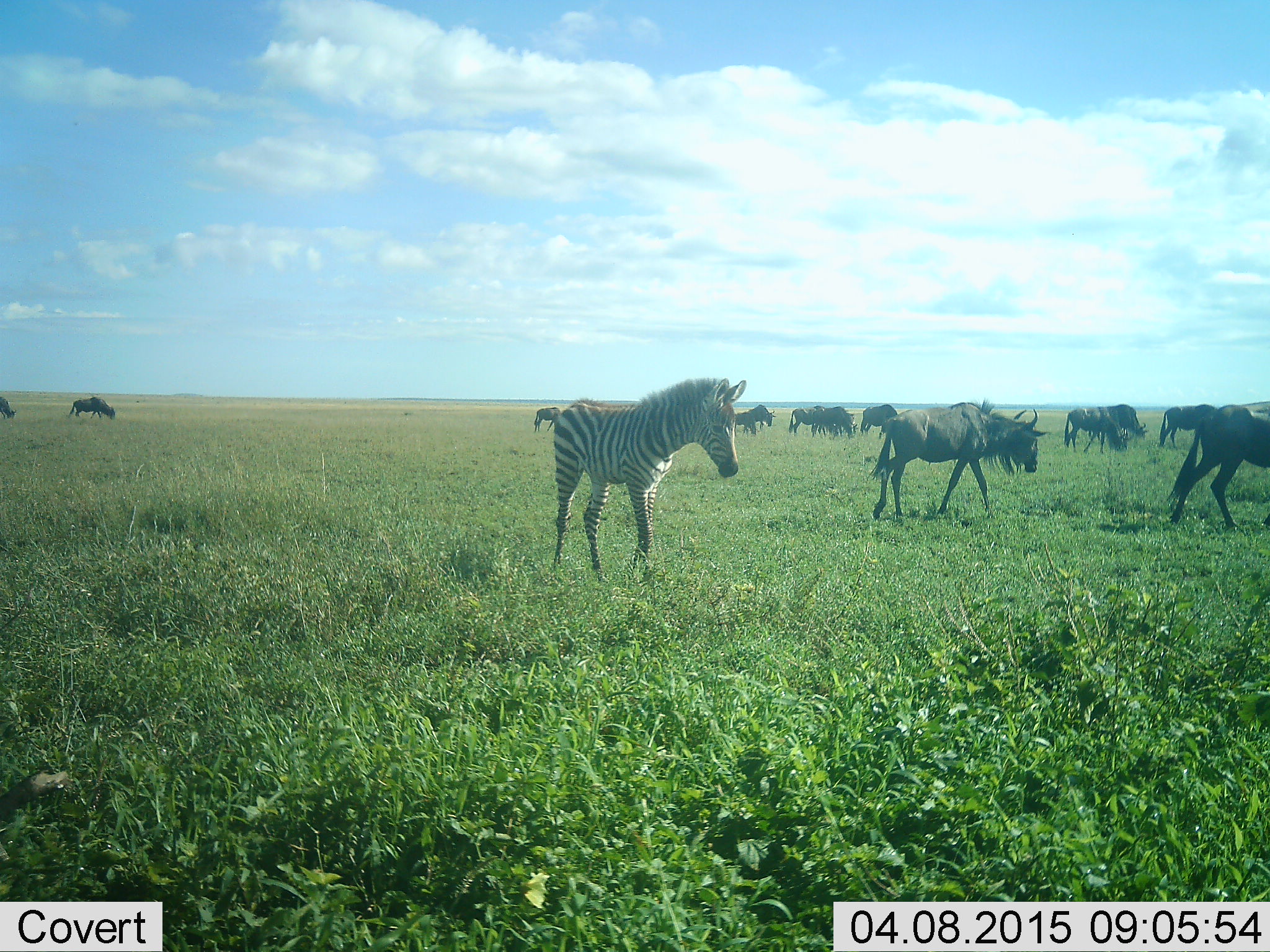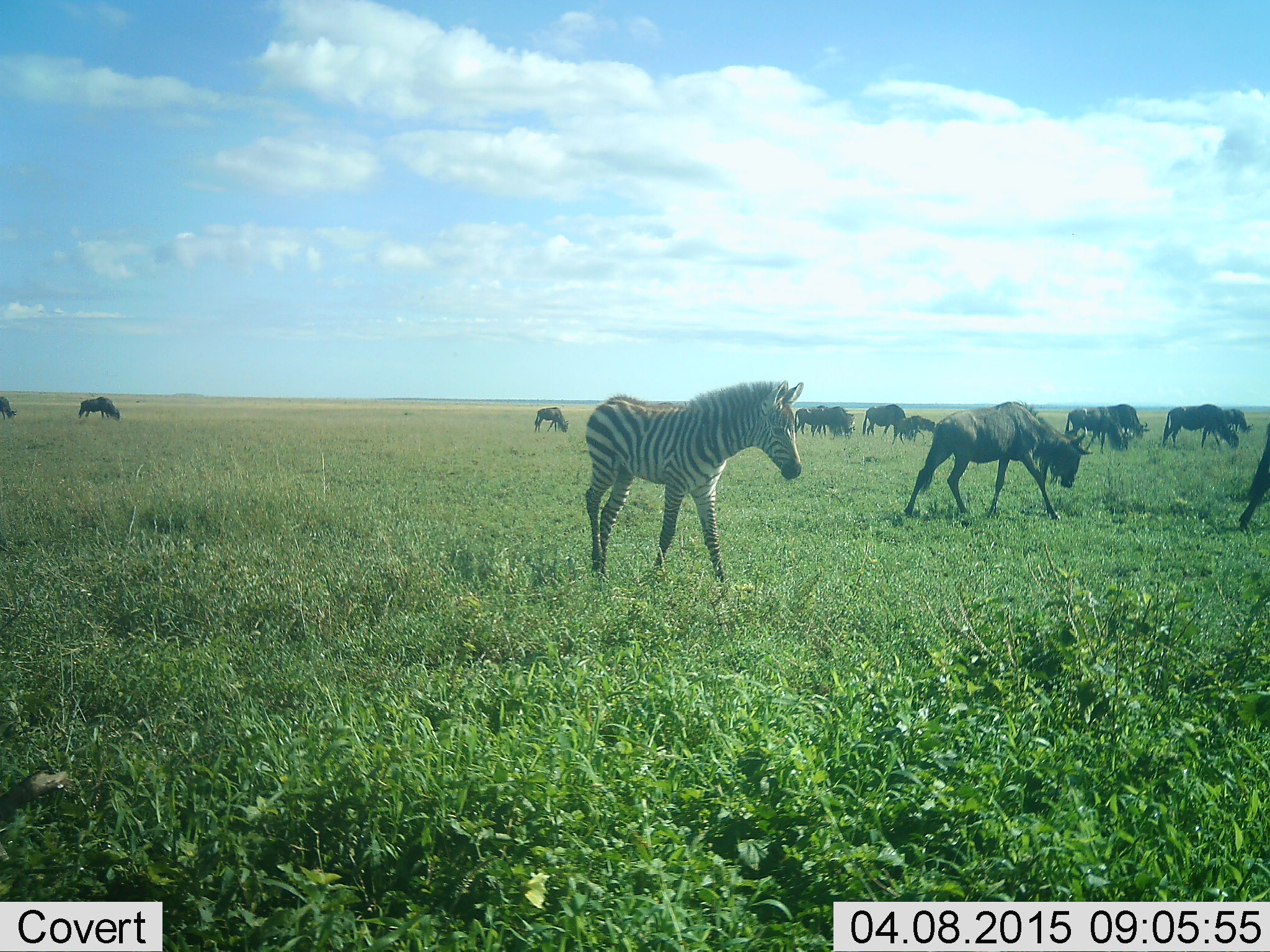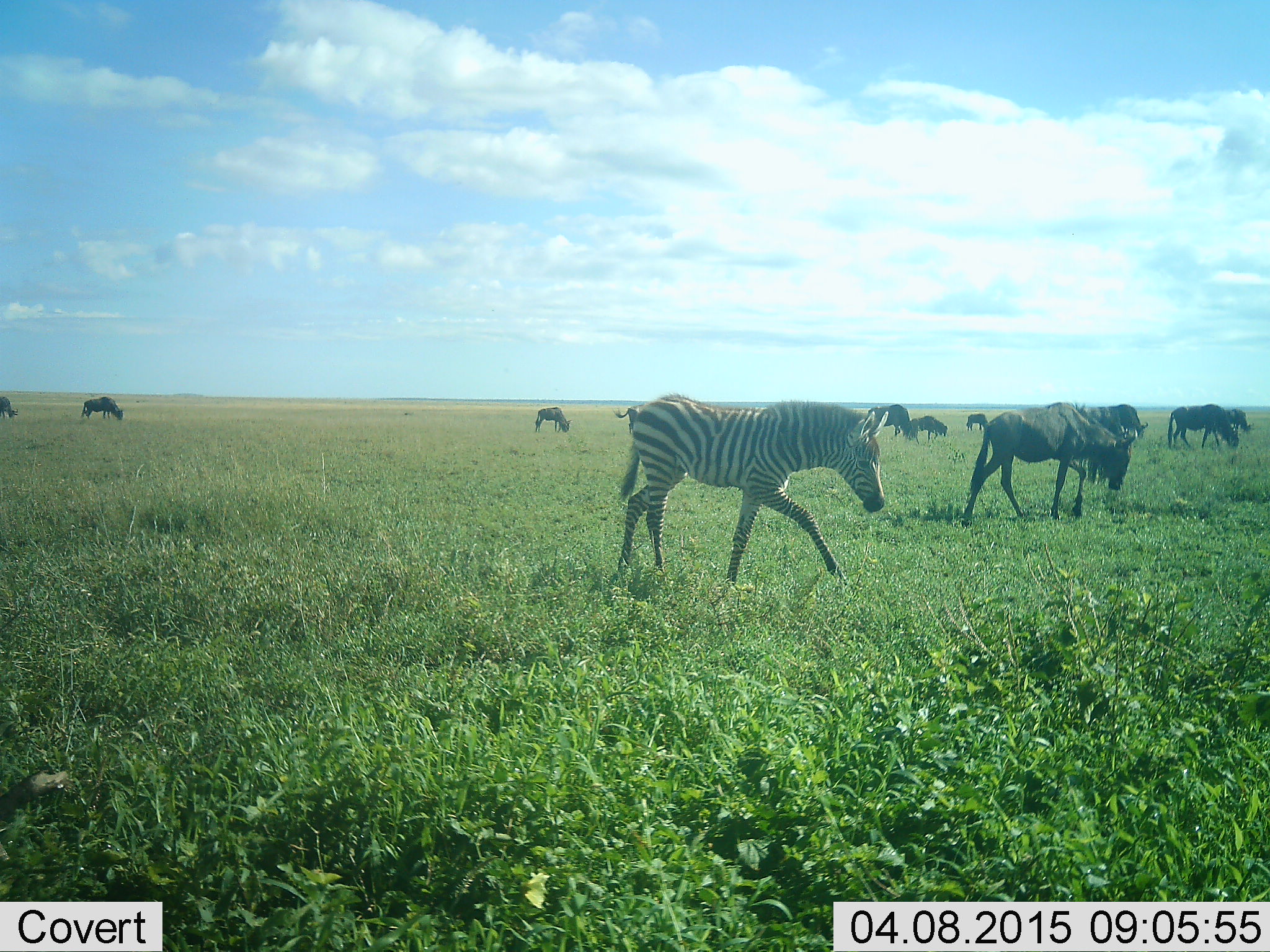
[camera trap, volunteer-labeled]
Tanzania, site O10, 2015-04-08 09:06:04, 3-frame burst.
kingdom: Animalia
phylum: Chordata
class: Mammalia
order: Artiodactyla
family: Bovidae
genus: Connochaetes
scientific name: Connochaetes taurinus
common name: blue wildebeest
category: wildebeest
Wildebeest (blue wildebeest) (Connochaetes taurinus), count 11-50. Behavior (volunteer vote fractions): standing 40%, resting 0%, moving 70%, interacting 0%. Young present (vote fraction): 0%. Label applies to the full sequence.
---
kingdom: Animalia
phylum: Chordata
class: Mammalia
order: Perissodactyla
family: Equidae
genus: Equus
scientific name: Equus quagga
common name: plains zebra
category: zebra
Zebra (plains zebra) (Equus quagga), count 1. Behavior (volunteer vote fractions): standing 20%, resting 0%, moving 90%, interacting 0%. Young present (vote fraction): 10%. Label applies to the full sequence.